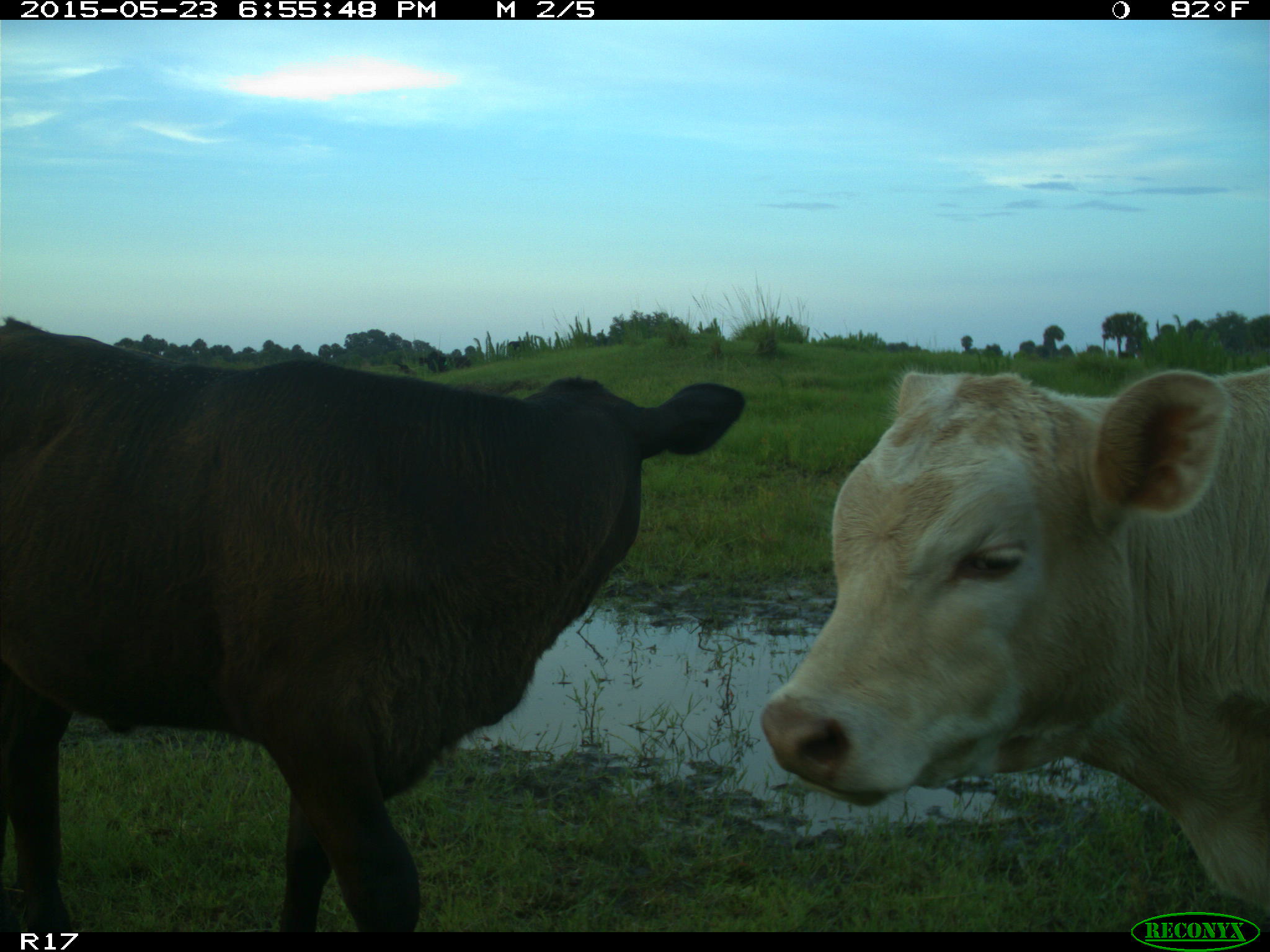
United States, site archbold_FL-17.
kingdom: Animalia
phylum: Chordata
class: Mammalia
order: Artiodactyla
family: Bovidae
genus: Bos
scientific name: Bos taurus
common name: domestic cow